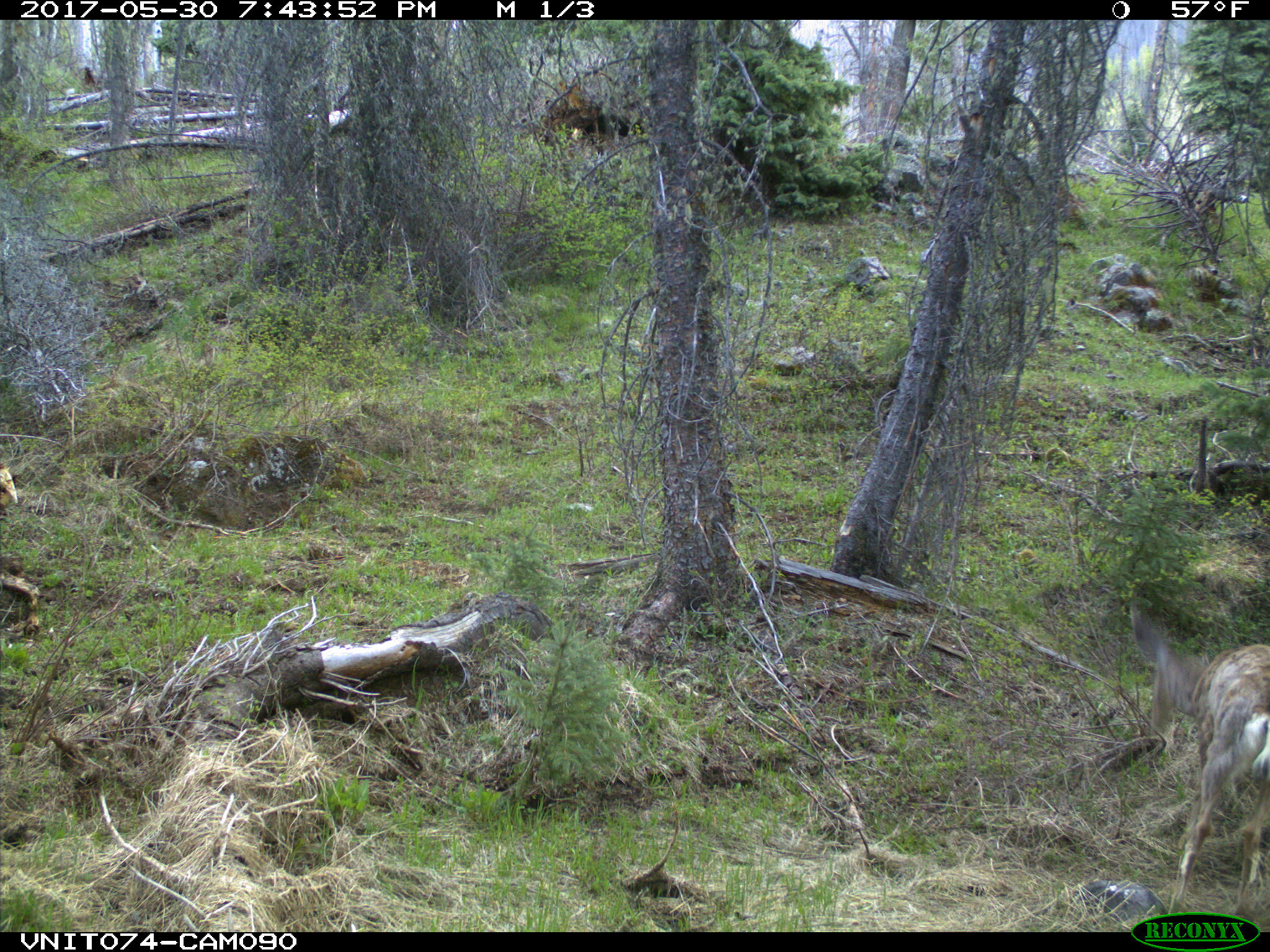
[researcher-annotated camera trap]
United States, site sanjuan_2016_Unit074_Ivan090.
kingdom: Animalia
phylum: Chordata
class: Mammalia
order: Artiodactyla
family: Cervidae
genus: Odocoileus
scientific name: Odocoileus hemionus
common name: mule deer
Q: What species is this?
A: Odocoileus hemionus (mule deer).